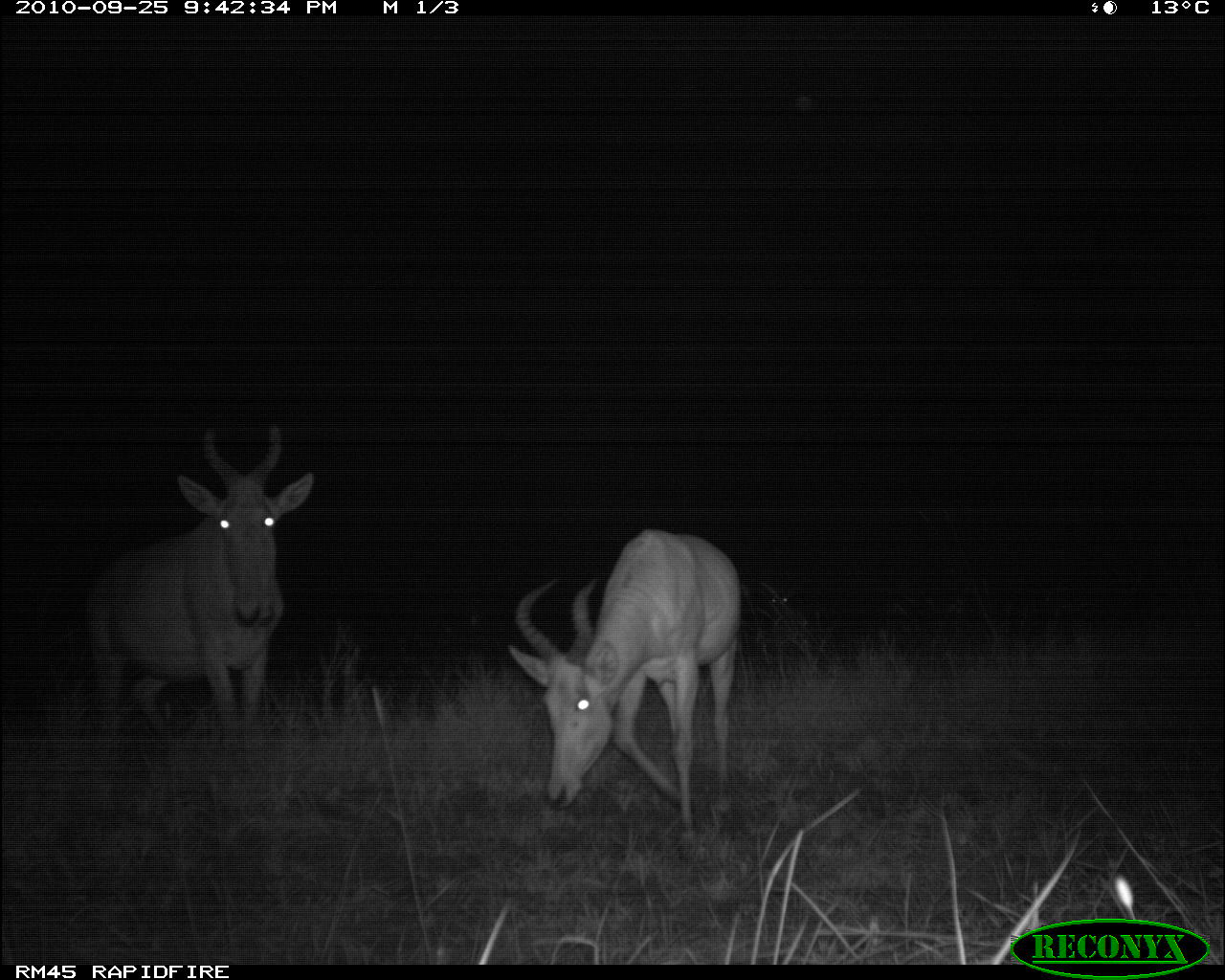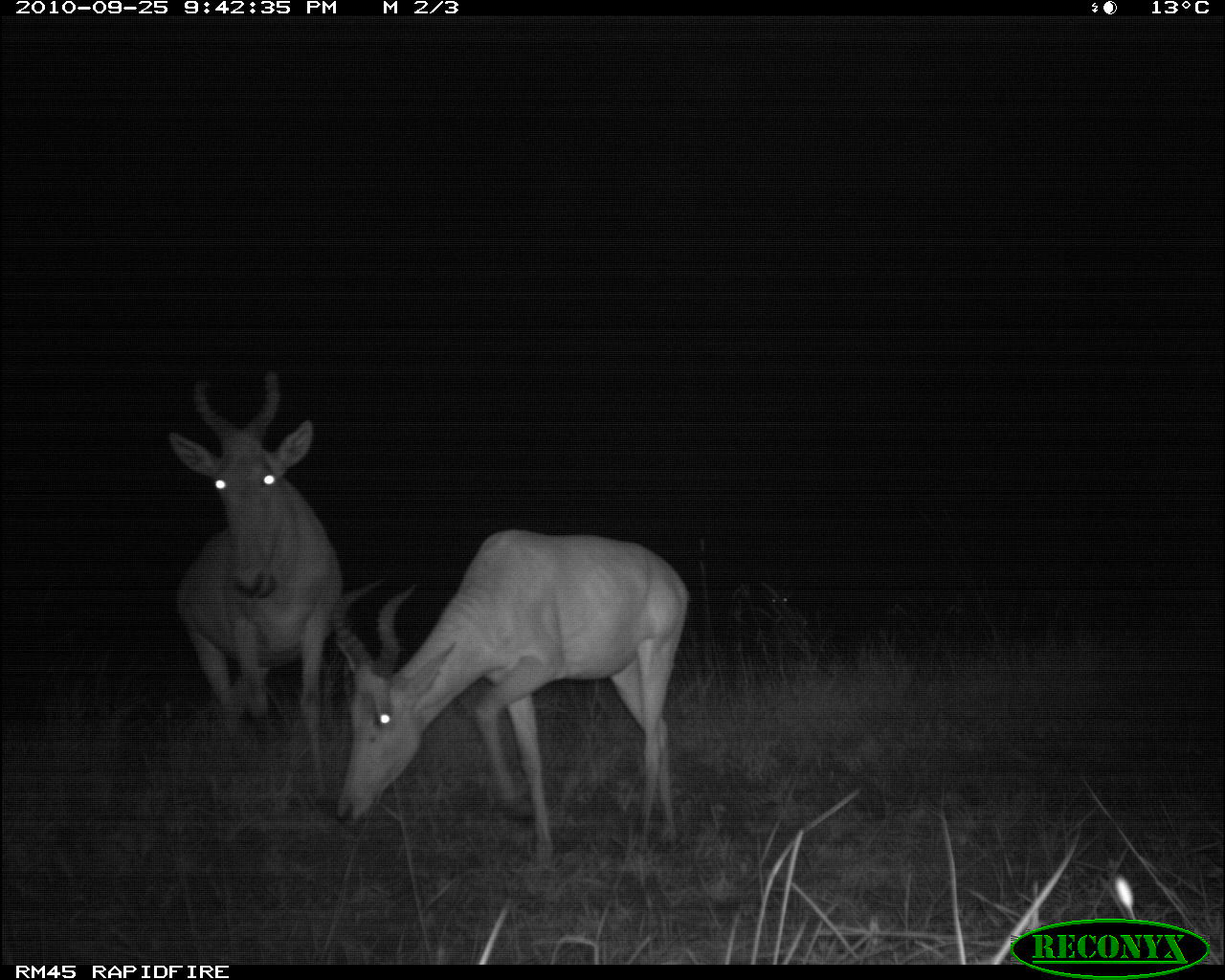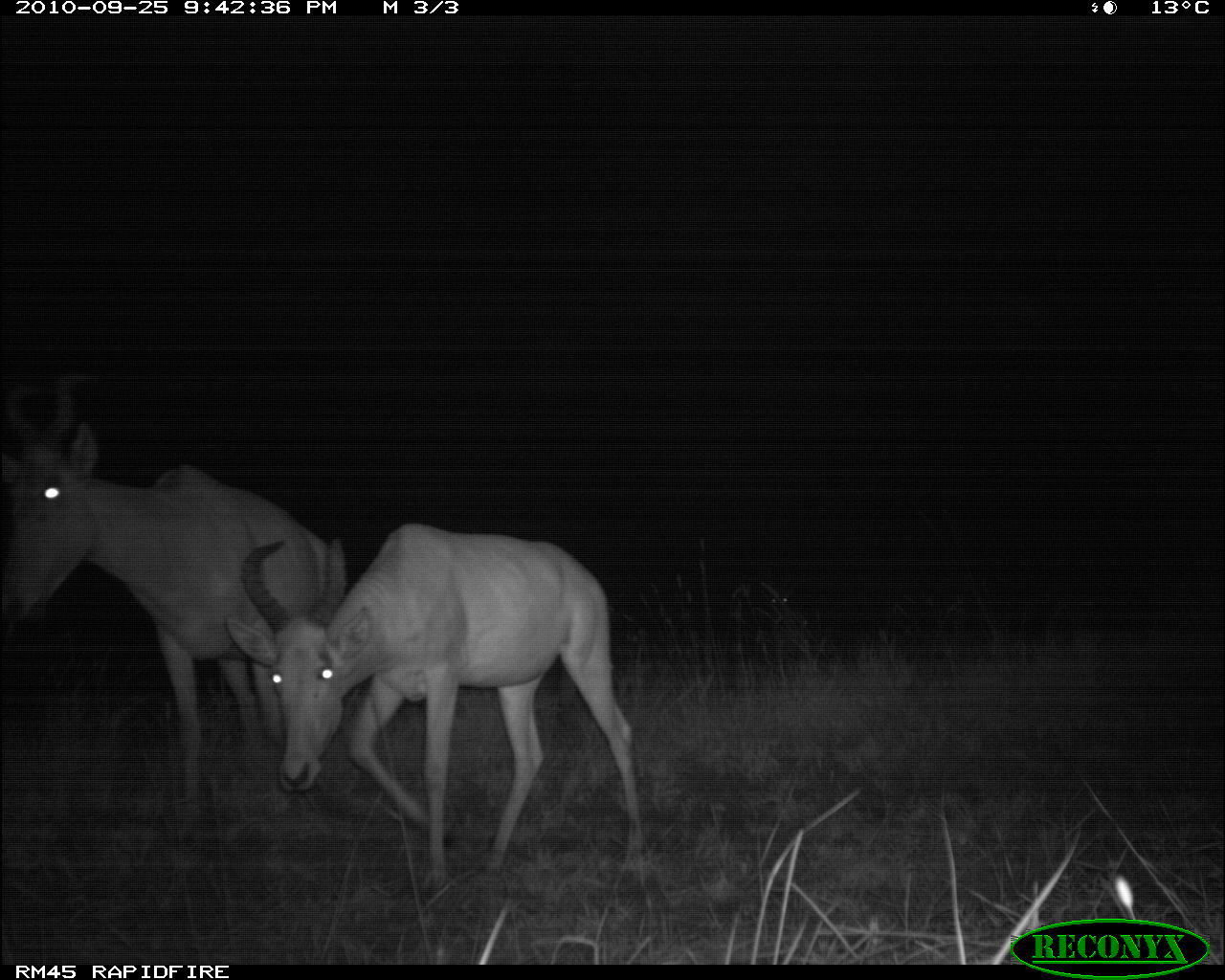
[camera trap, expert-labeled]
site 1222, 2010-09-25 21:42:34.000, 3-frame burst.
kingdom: Animalia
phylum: Chordata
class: Mammalia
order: Artiodactyla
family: Bovidae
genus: Alcelaphus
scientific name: Alcelaphus buselaphus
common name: hartebeest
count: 2